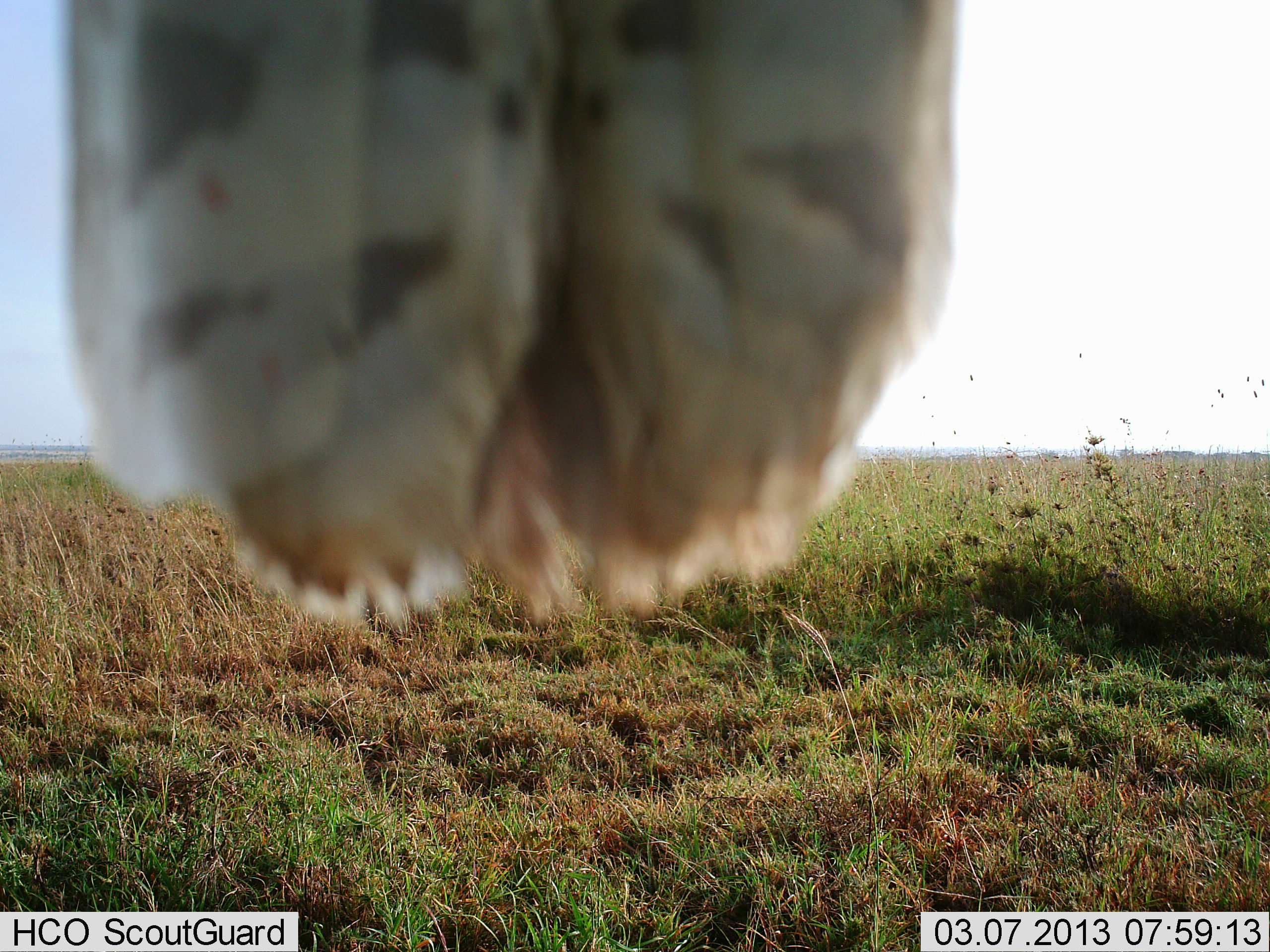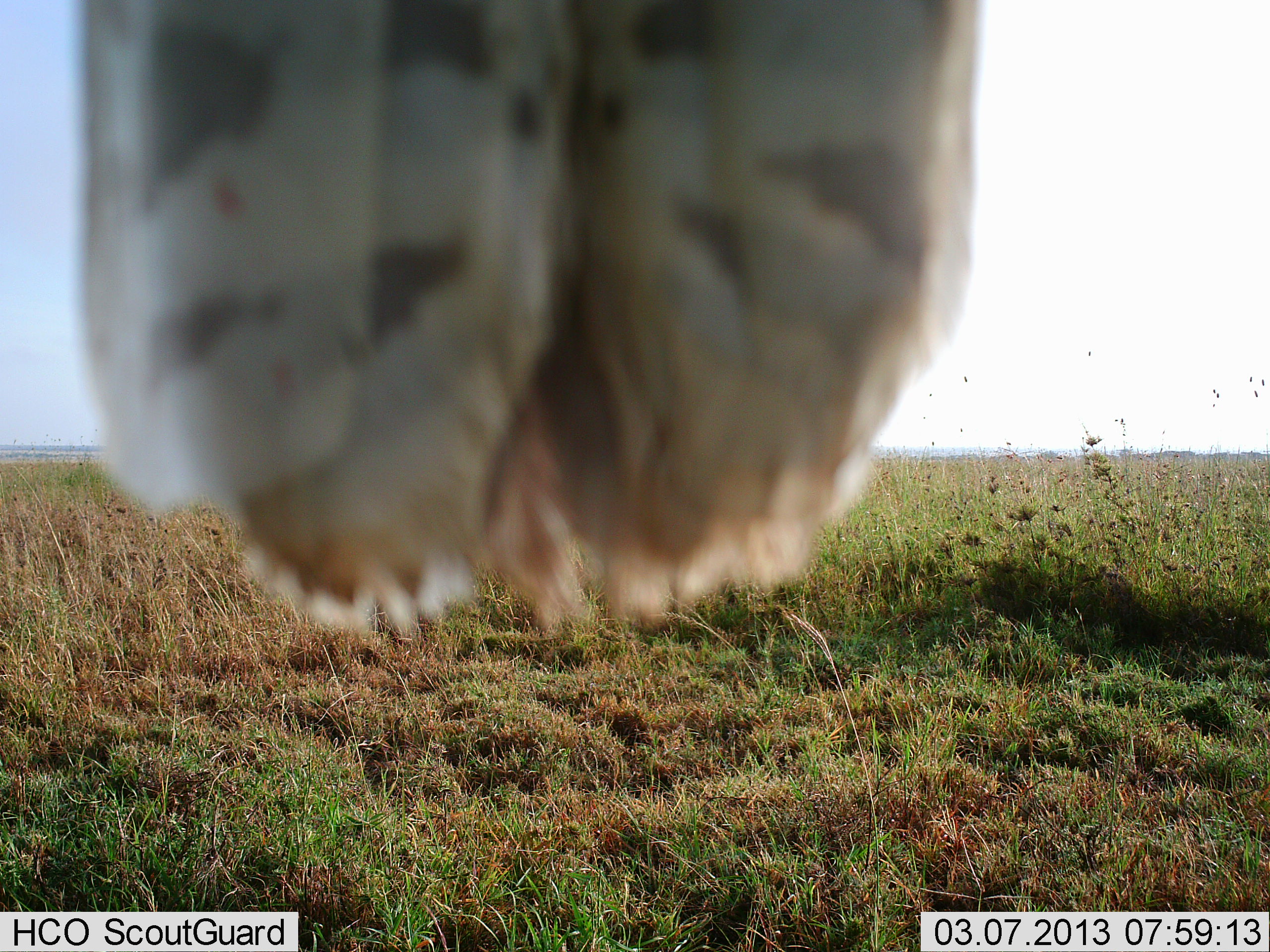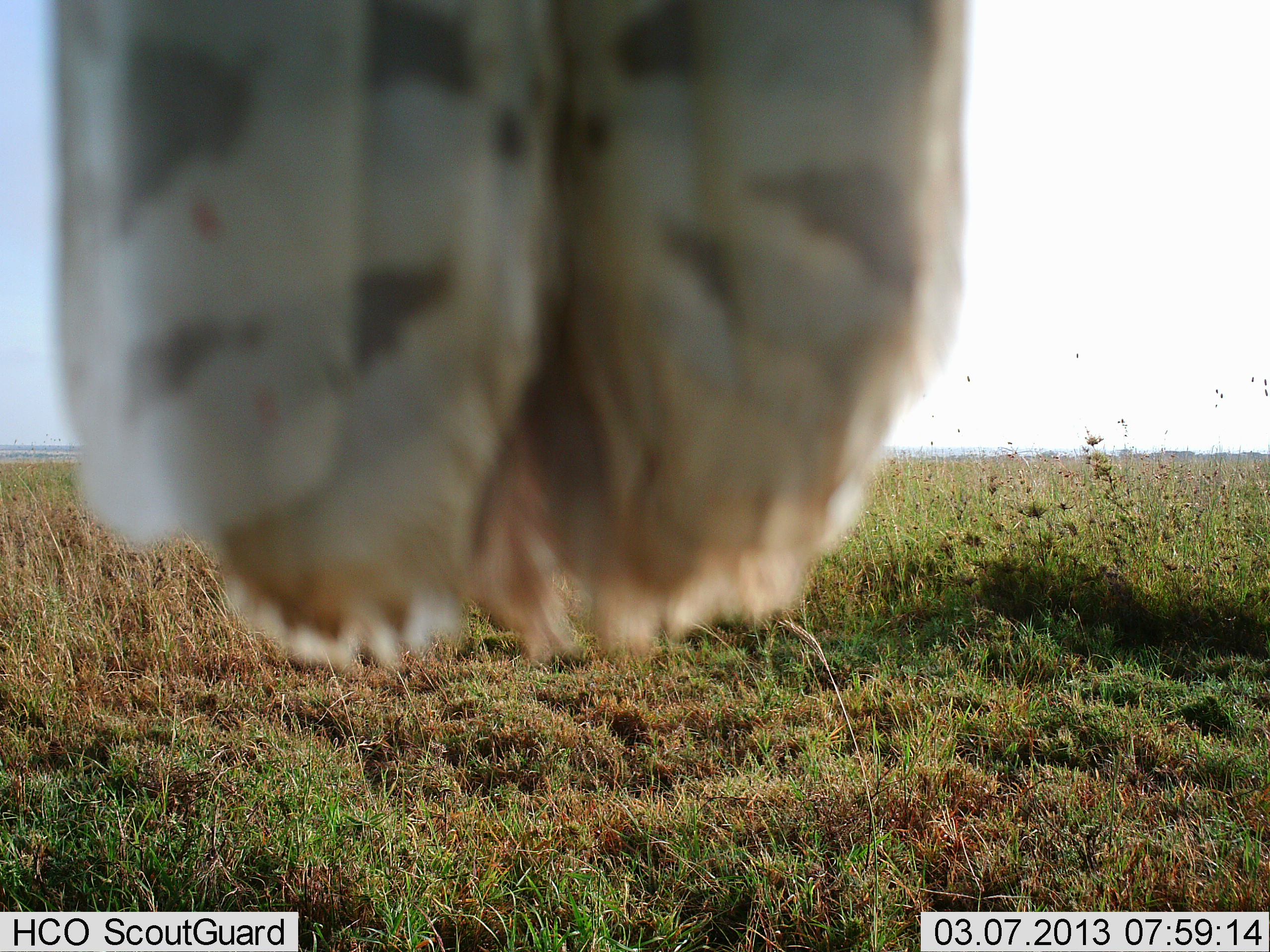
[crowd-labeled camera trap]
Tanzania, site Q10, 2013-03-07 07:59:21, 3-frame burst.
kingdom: Animalia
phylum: Chordata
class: Aves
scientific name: Aves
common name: bird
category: otherbird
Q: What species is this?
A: Otherbird (bird) (Aves).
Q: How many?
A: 1.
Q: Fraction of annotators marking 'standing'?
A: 16%.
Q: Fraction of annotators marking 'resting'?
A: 84%.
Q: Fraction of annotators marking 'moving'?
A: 0%.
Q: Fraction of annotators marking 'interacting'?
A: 0%.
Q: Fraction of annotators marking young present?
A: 0%.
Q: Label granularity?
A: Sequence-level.